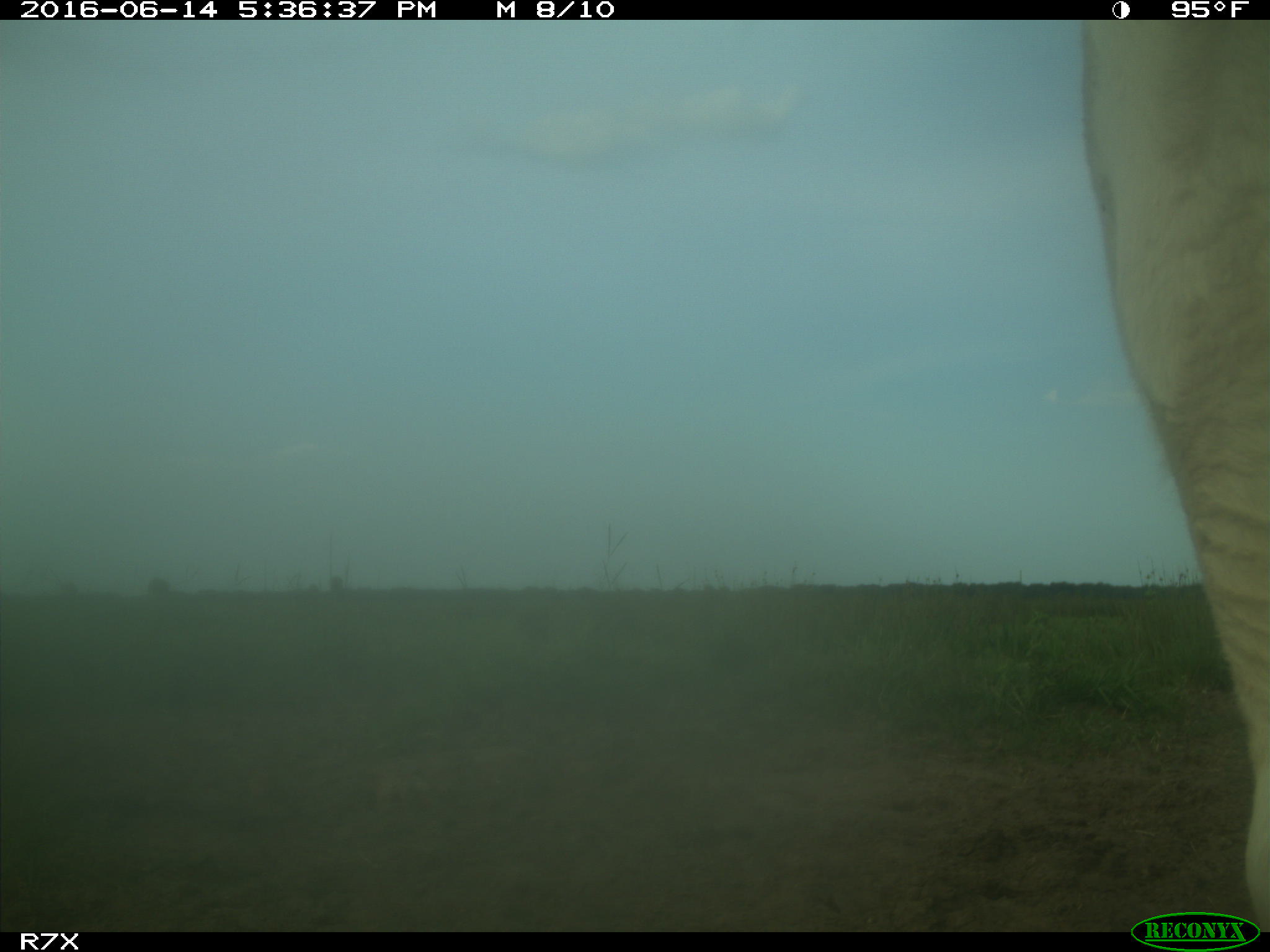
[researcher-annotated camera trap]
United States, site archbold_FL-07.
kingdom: Animalia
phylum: Chordata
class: Mammalia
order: Artiodactyla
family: Bovidae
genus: Bos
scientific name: Bos taurus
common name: domestic cow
Bos taurus (domestic cow).